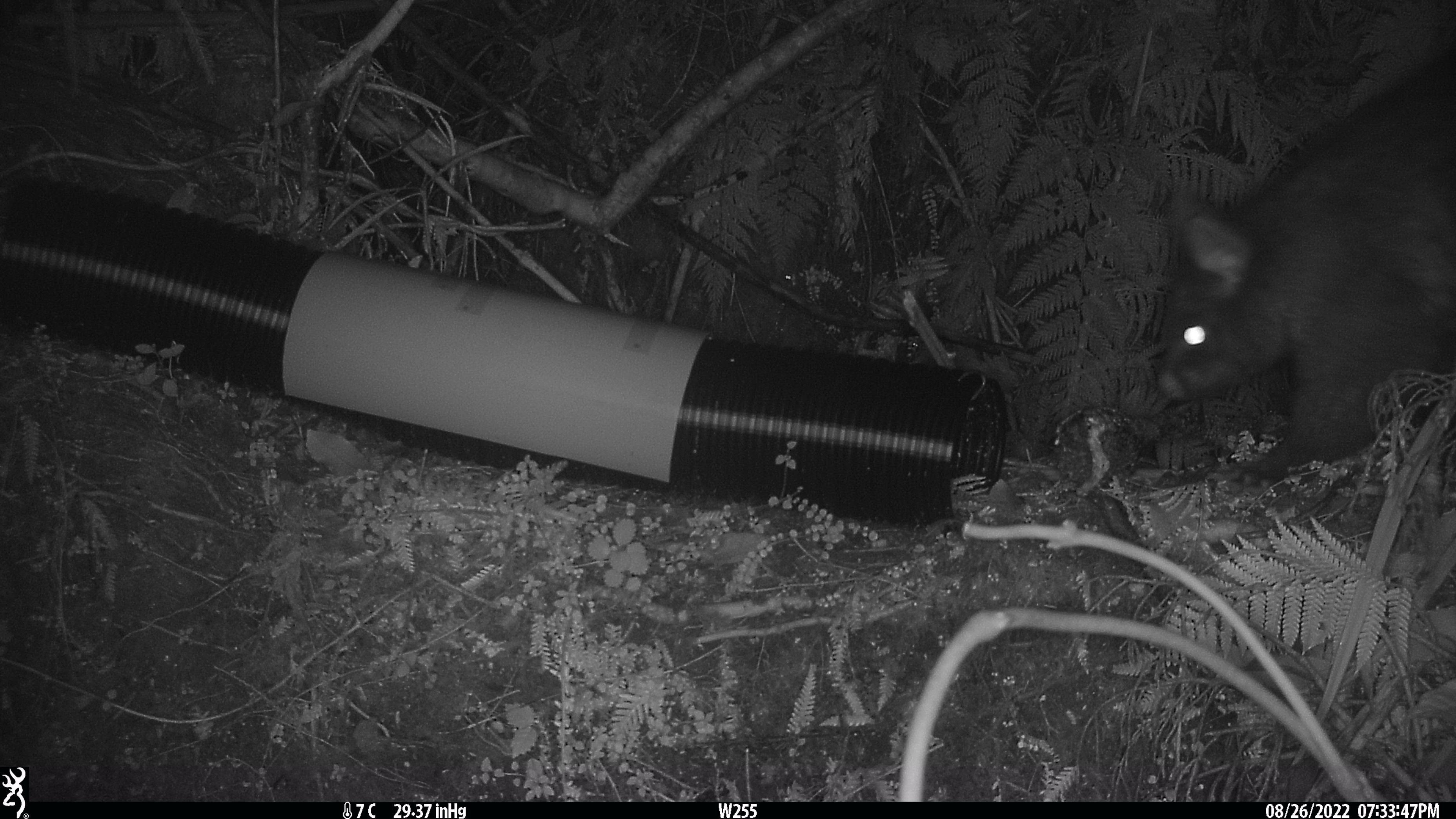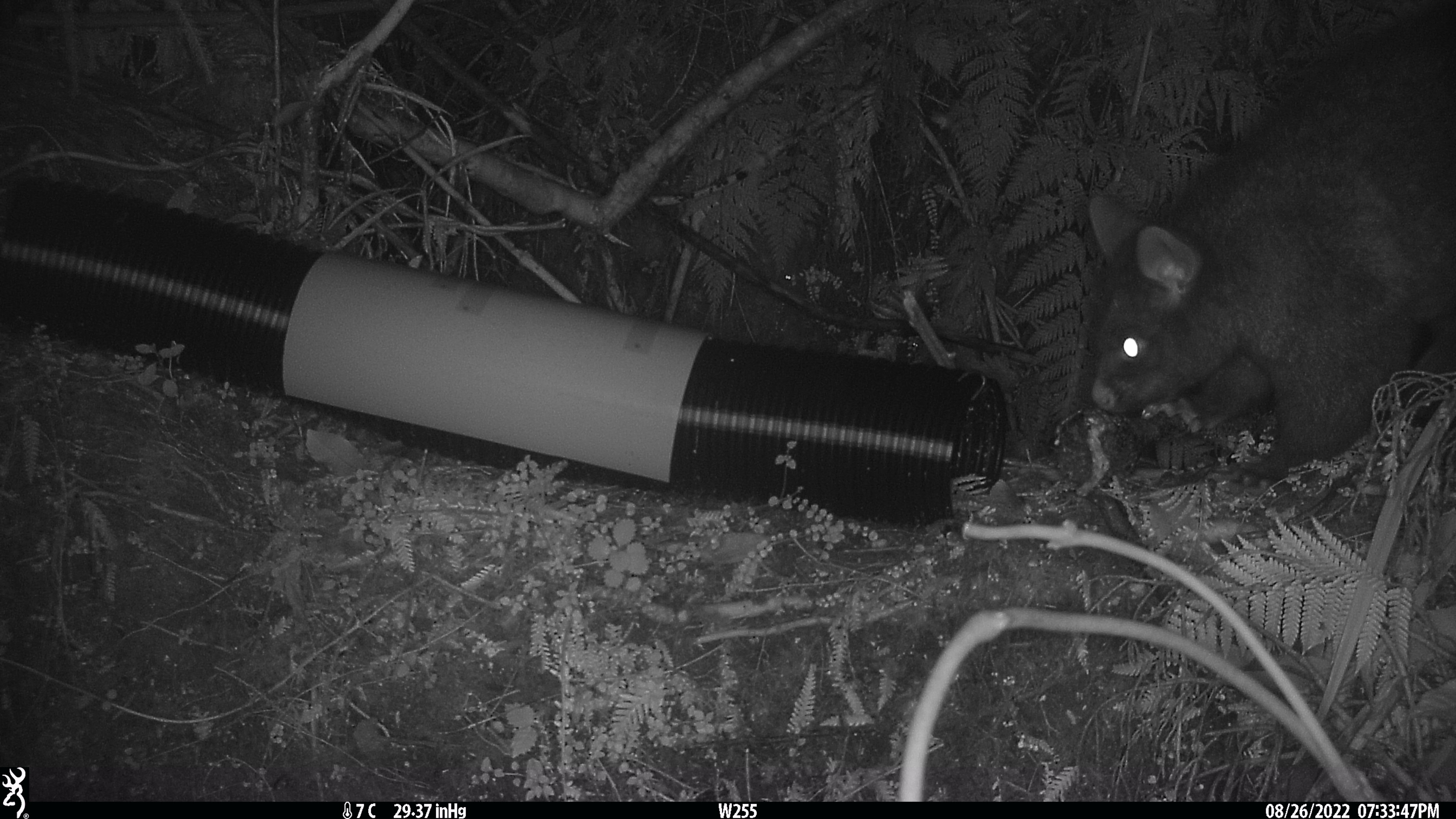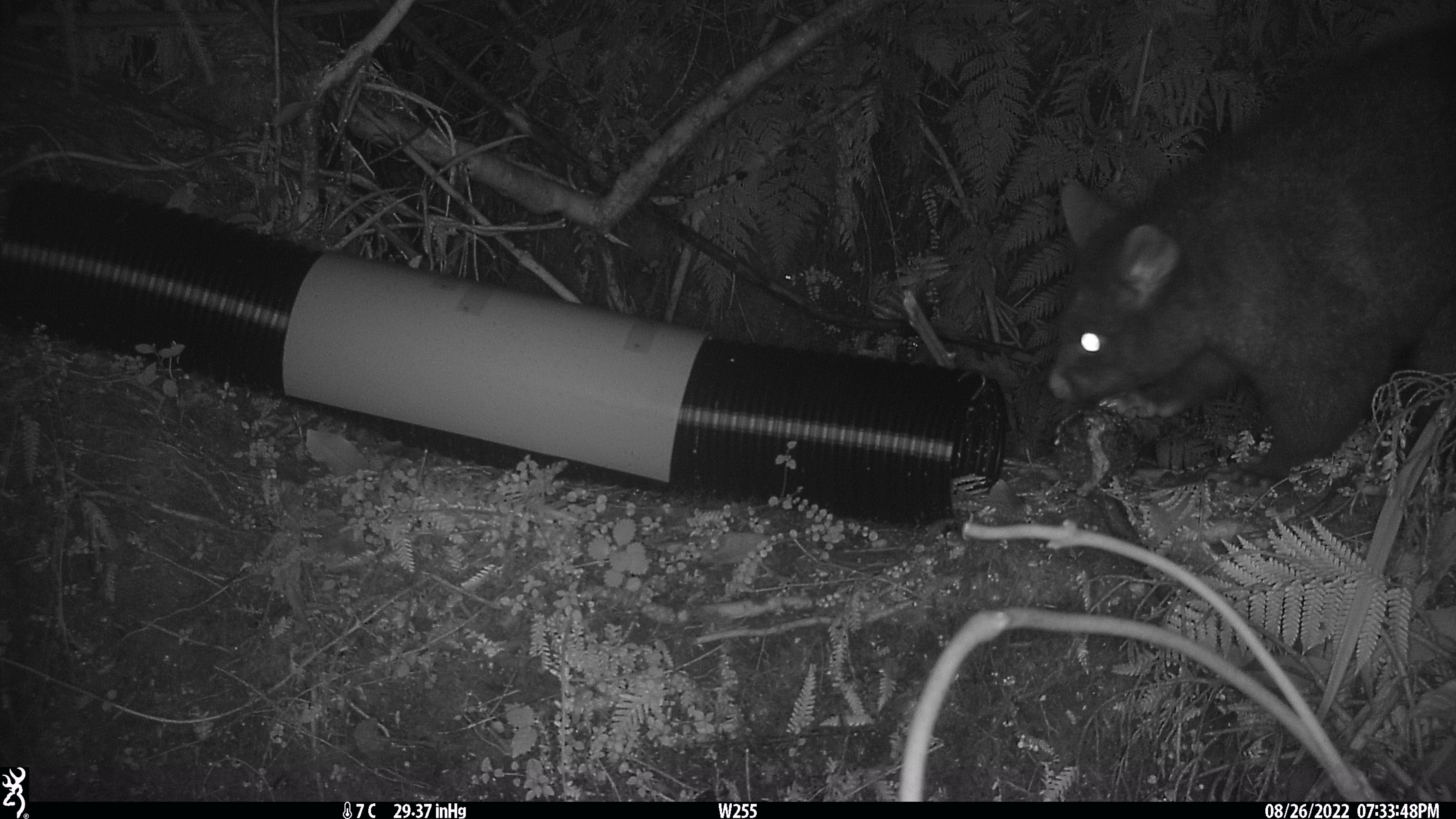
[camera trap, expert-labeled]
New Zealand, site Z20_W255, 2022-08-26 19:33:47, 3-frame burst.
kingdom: Animalia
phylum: Chordata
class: Mammalia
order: Diprotodontia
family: Phalangeridae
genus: Trichosurus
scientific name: Trichosurus vulpecula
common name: common brushtail possum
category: possum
Possum (common brushtail possum) (Trichosurus vulpecula).